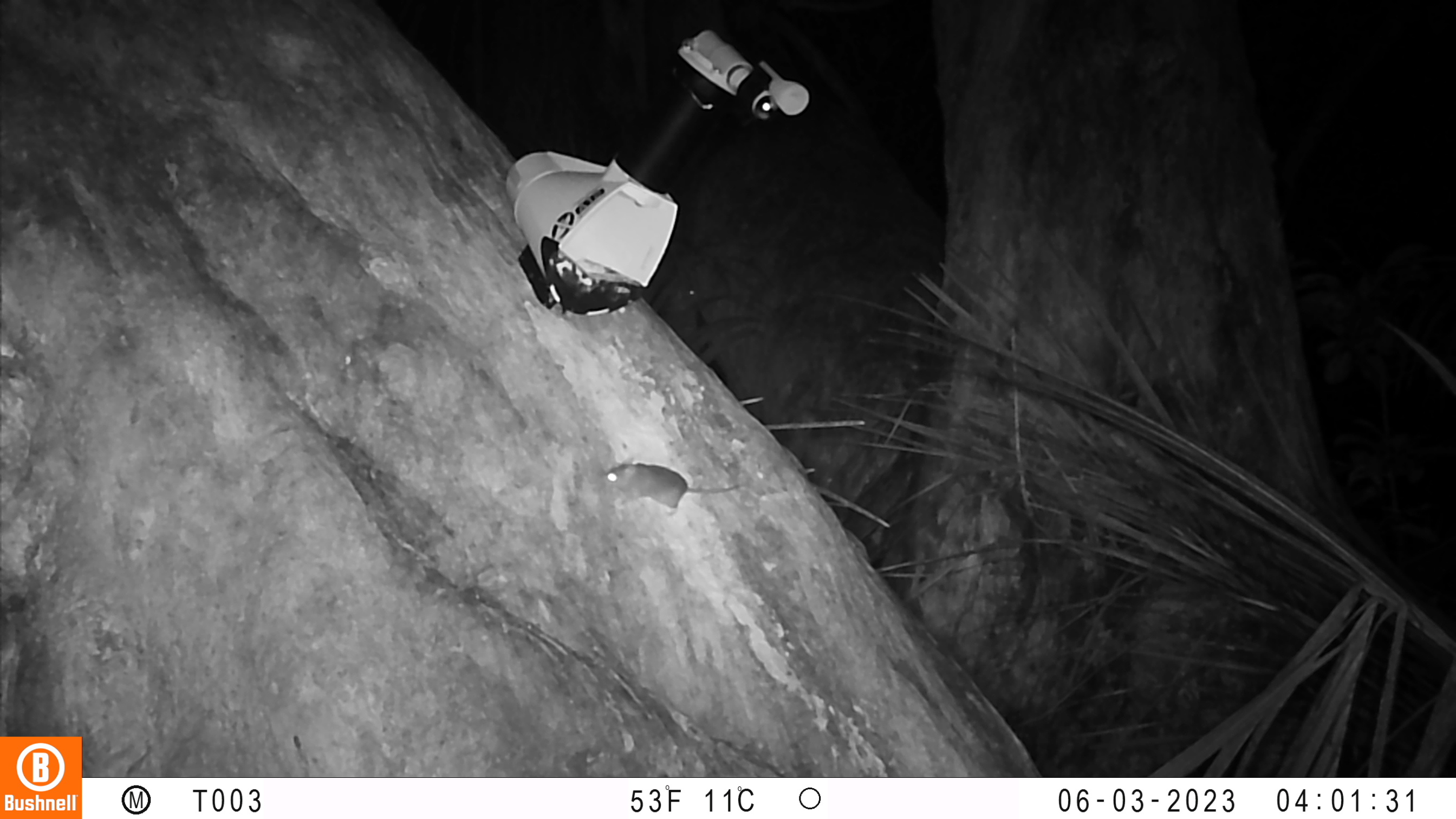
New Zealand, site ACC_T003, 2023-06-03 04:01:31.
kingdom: Animalia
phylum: Chordata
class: Mammalia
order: Rodentia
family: Muridae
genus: Mus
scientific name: Mus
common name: mouse